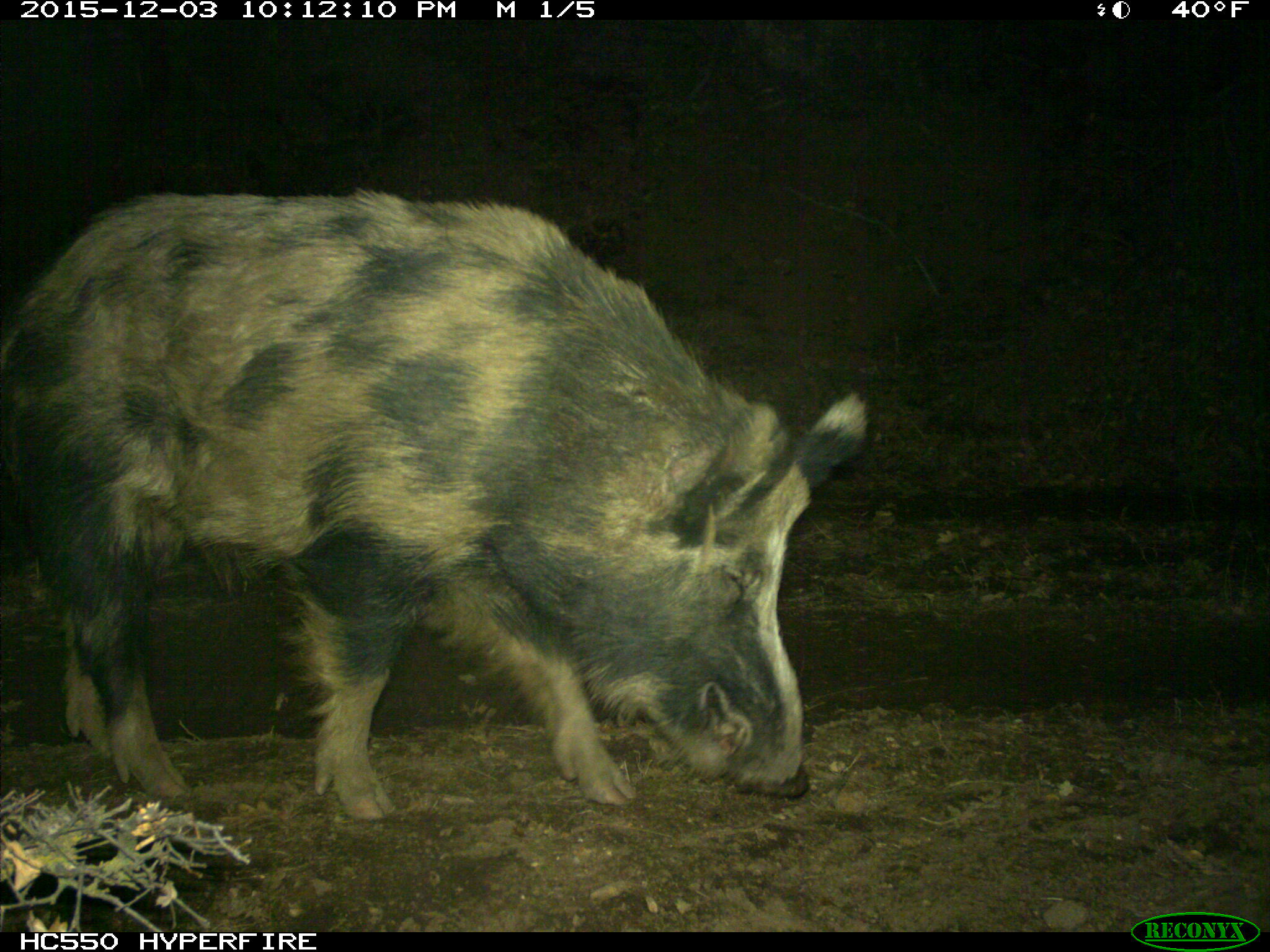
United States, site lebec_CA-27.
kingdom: Animalia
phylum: Chordata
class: Mammalia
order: Artiodactyla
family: Suidae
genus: Sus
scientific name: Sus scrofa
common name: wild boar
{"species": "Sus scrofa (wild boar)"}